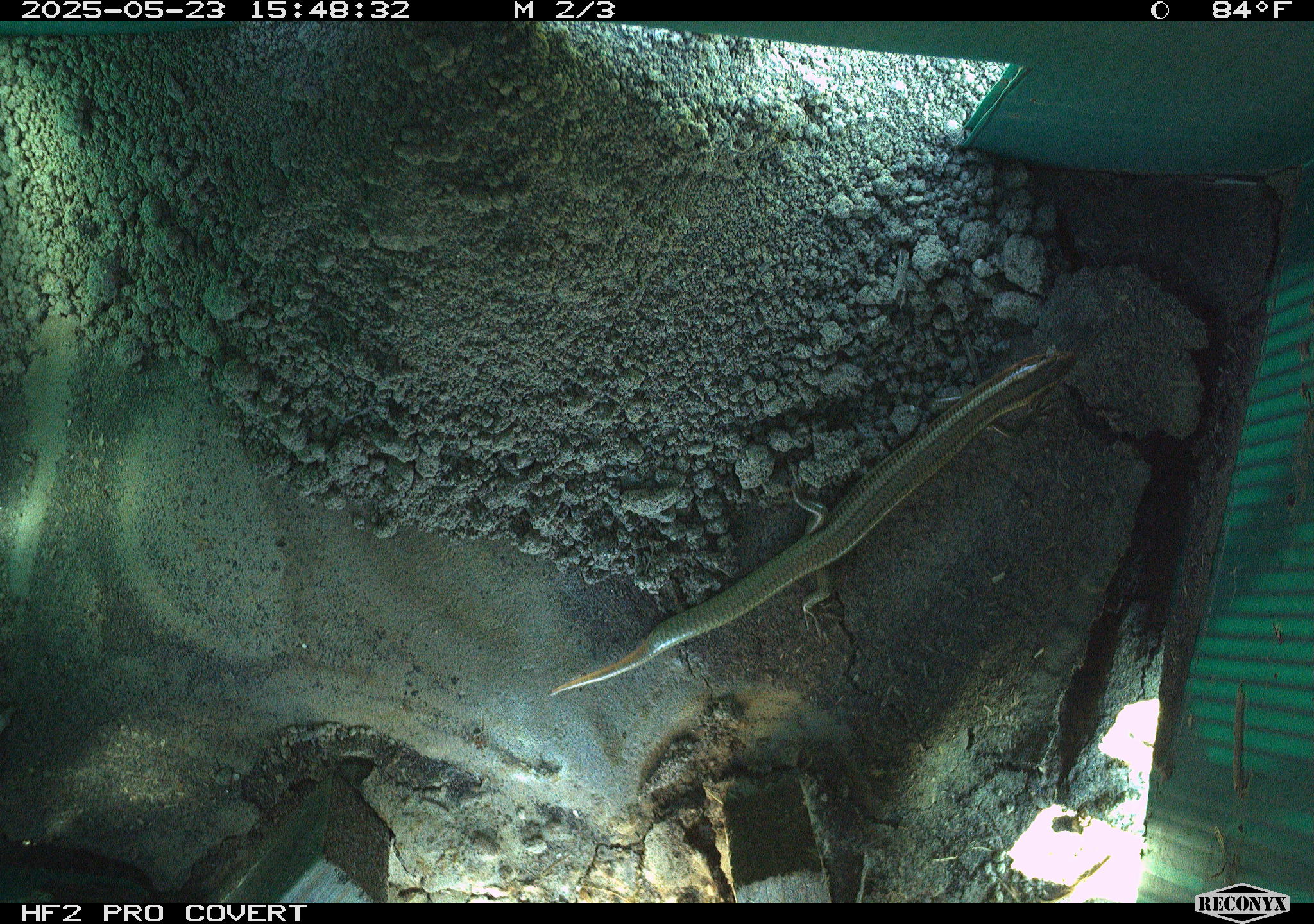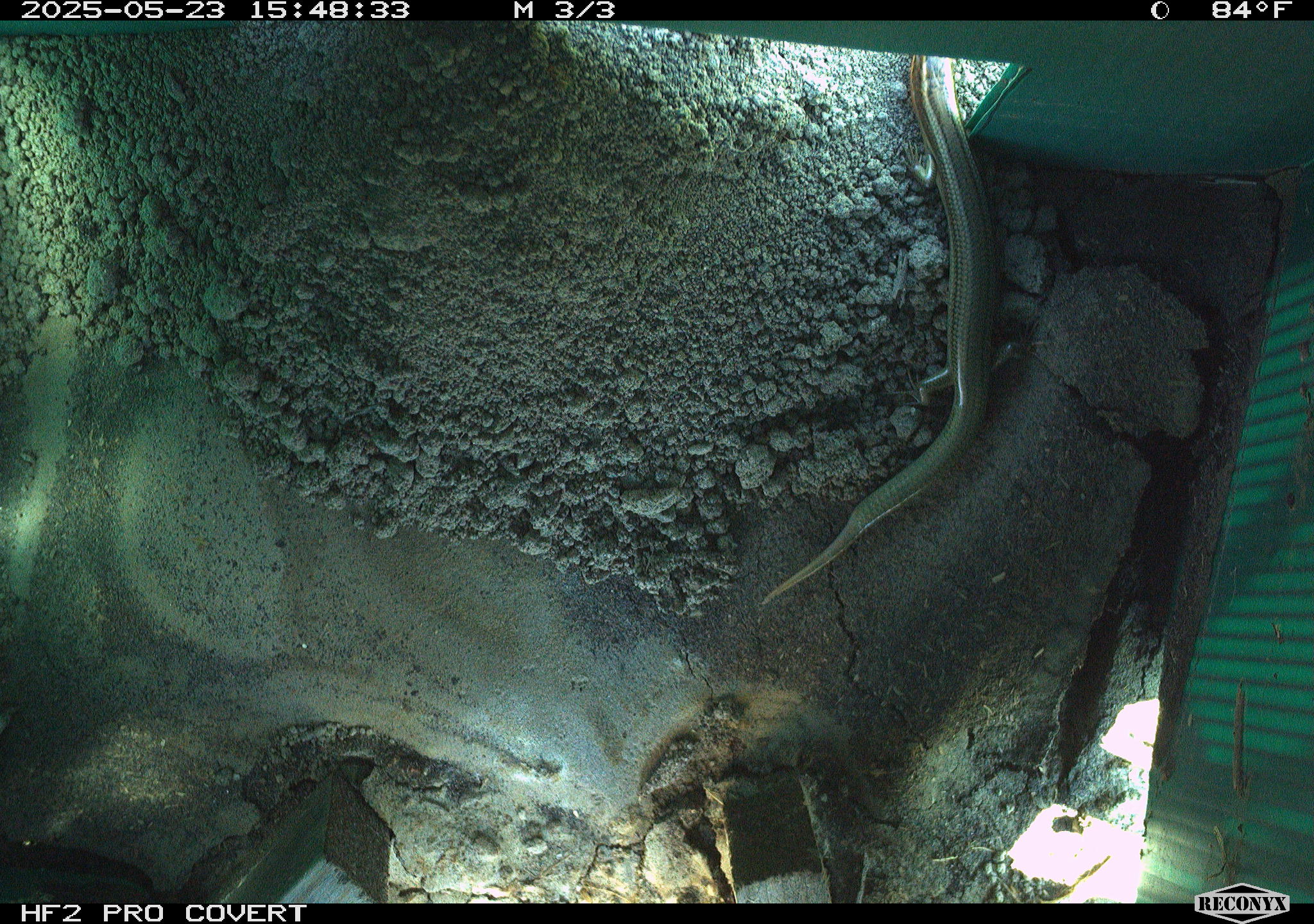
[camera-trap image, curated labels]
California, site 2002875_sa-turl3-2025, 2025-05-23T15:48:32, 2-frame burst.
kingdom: Animalia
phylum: Chordata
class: Reptilia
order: Squamata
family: Scincidae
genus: Plestiodon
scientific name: Plestiodon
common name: blue-tailed skinks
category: plestiodon species